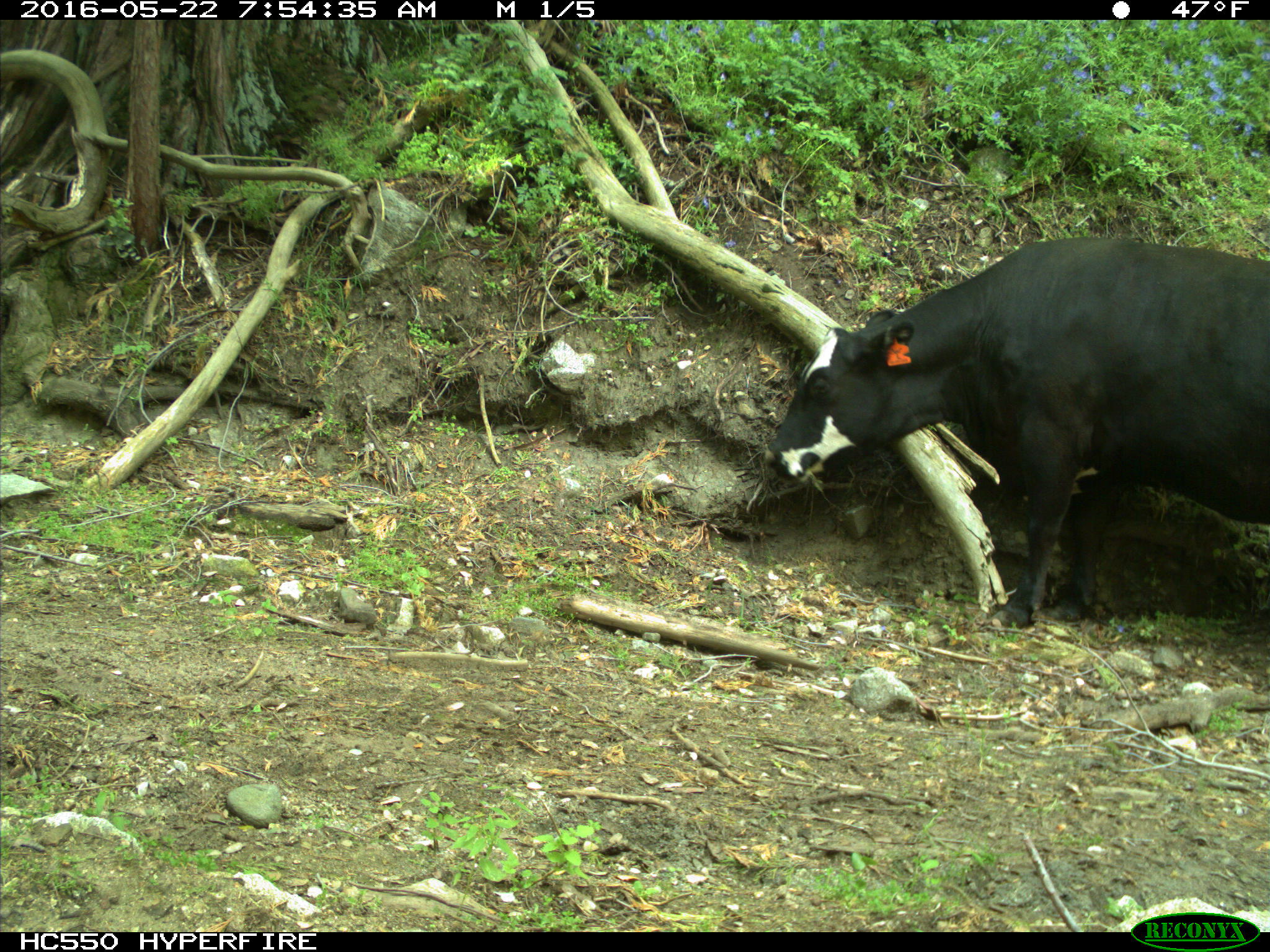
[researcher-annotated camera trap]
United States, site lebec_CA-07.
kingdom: Animalia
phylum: Chordata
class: Mammalia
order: Artiodactyla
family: Bovidae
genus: Bos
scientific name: Bos taurus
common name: domestic cow